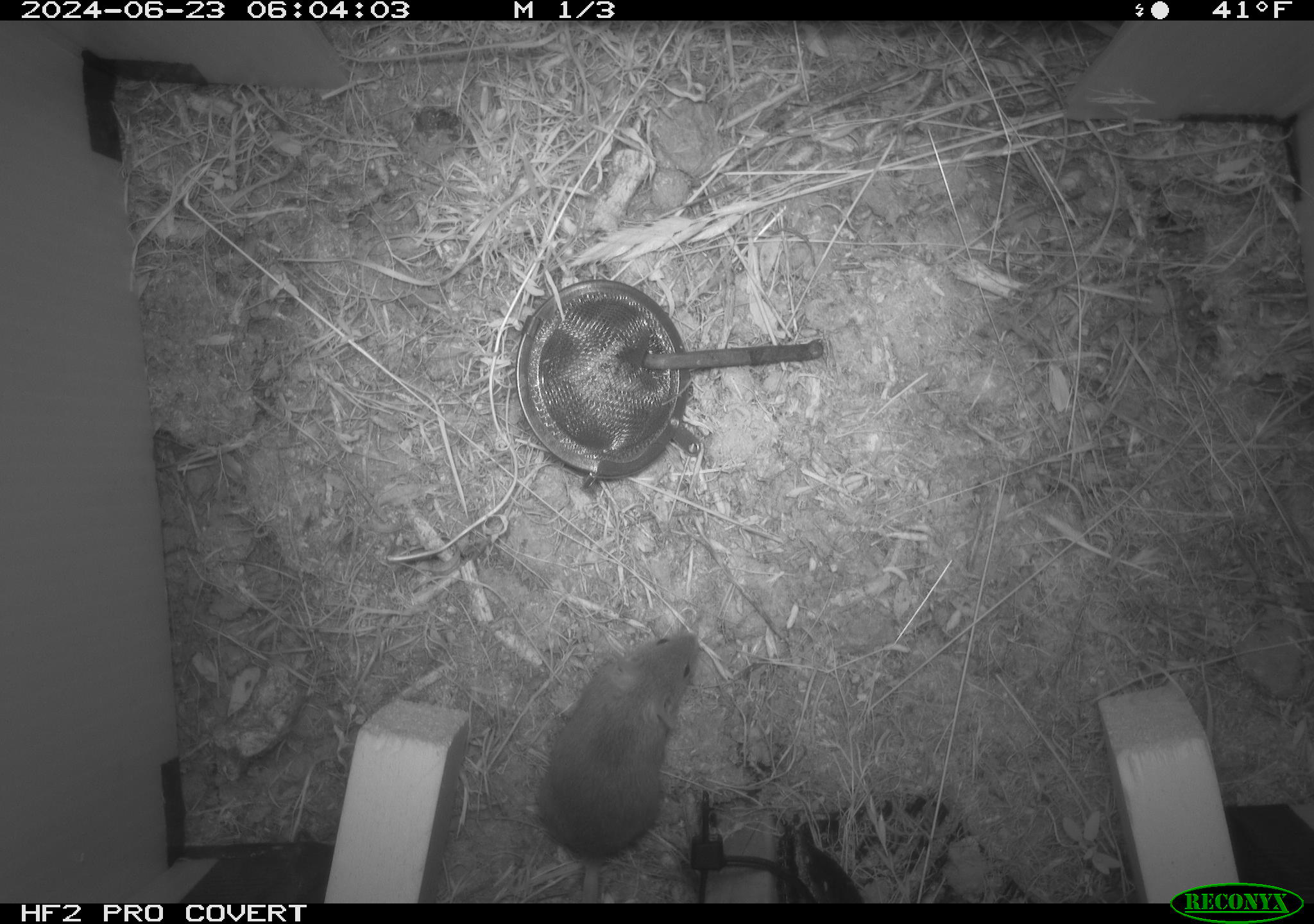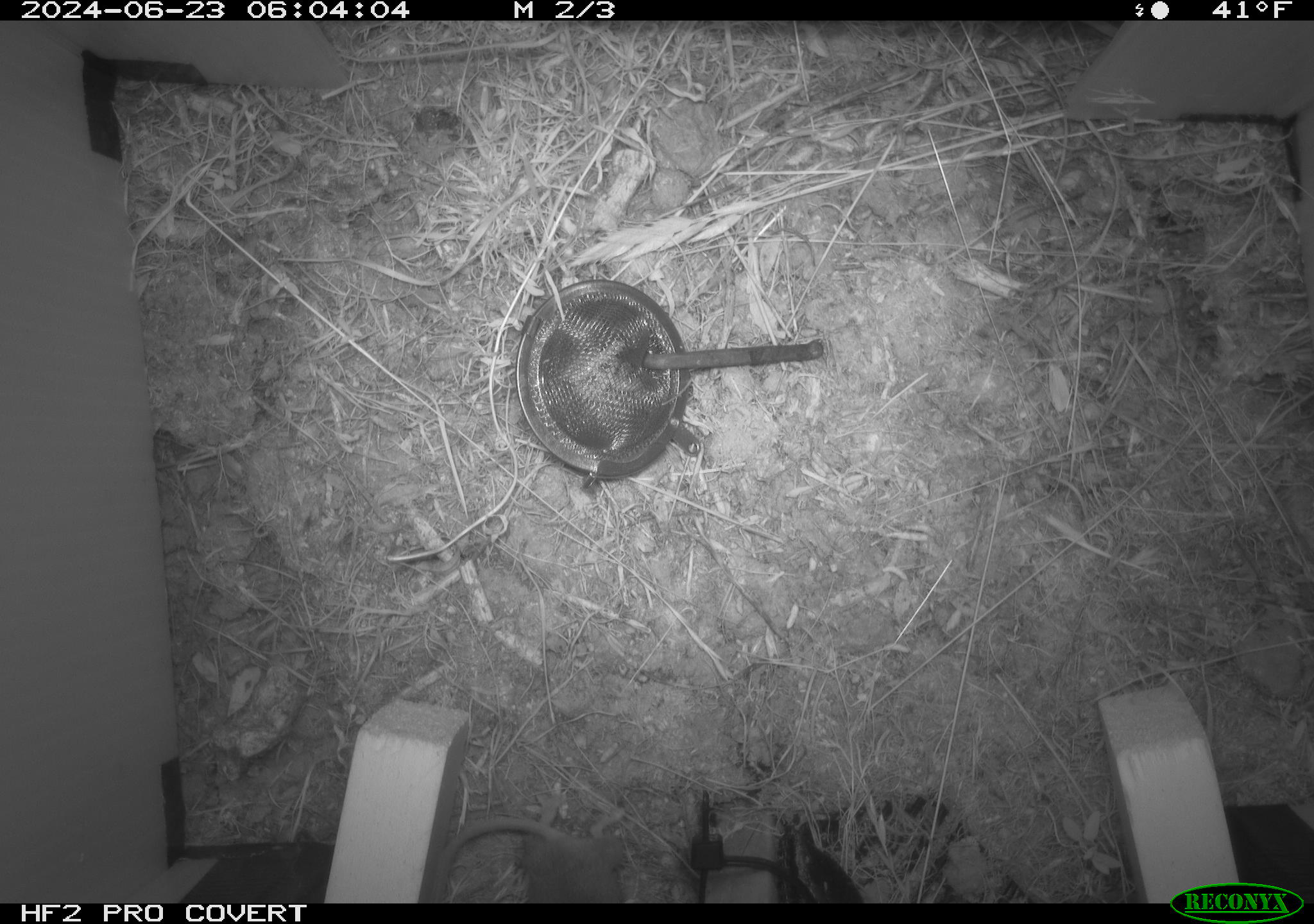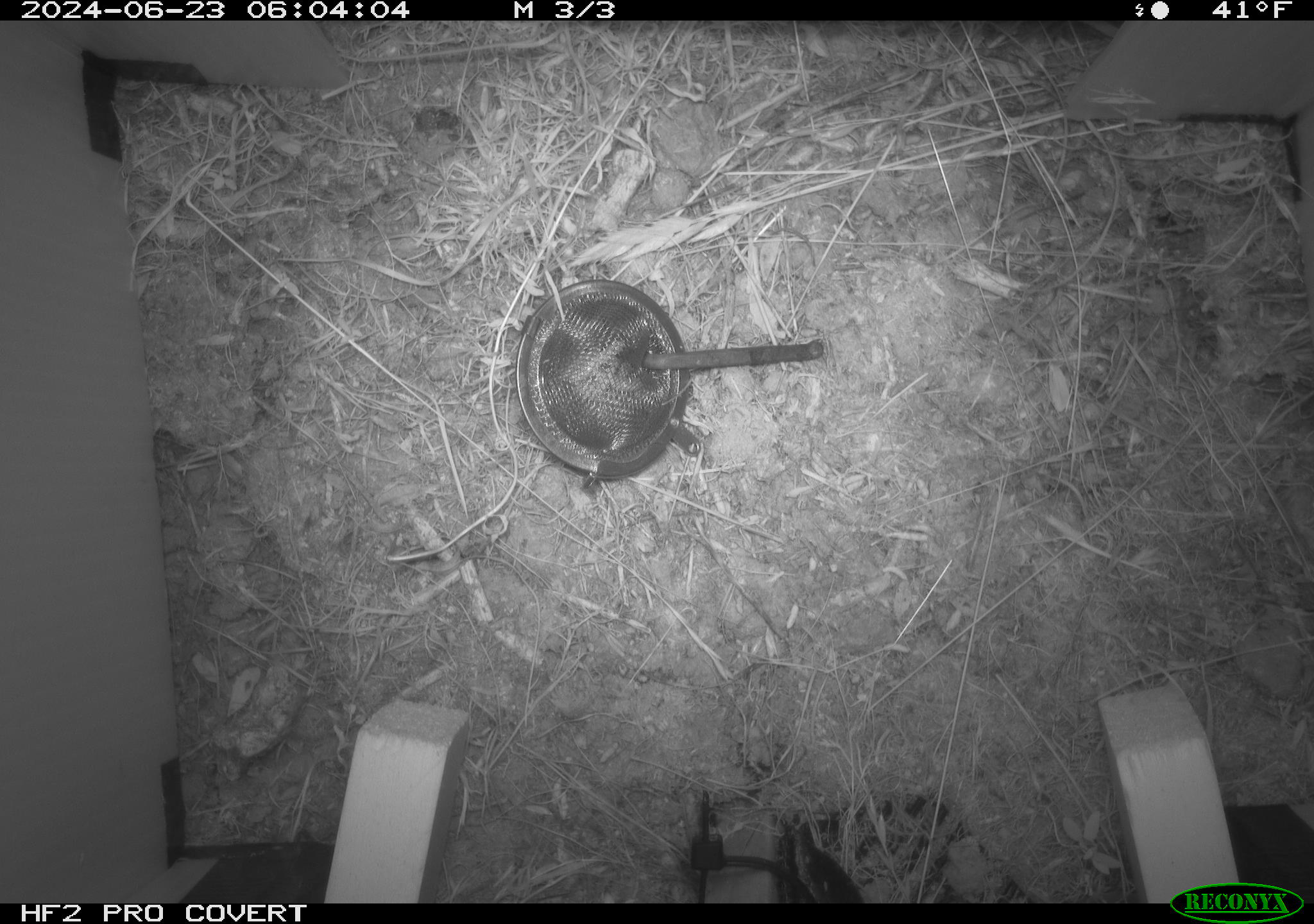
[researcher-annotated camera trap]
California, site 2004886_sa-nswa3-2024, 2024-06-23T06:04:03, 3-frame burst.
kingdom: Animalia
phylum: Chordata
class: Mammalia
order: Rodentia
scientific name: Rodentia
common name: rodent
Rodent (Rodentia).